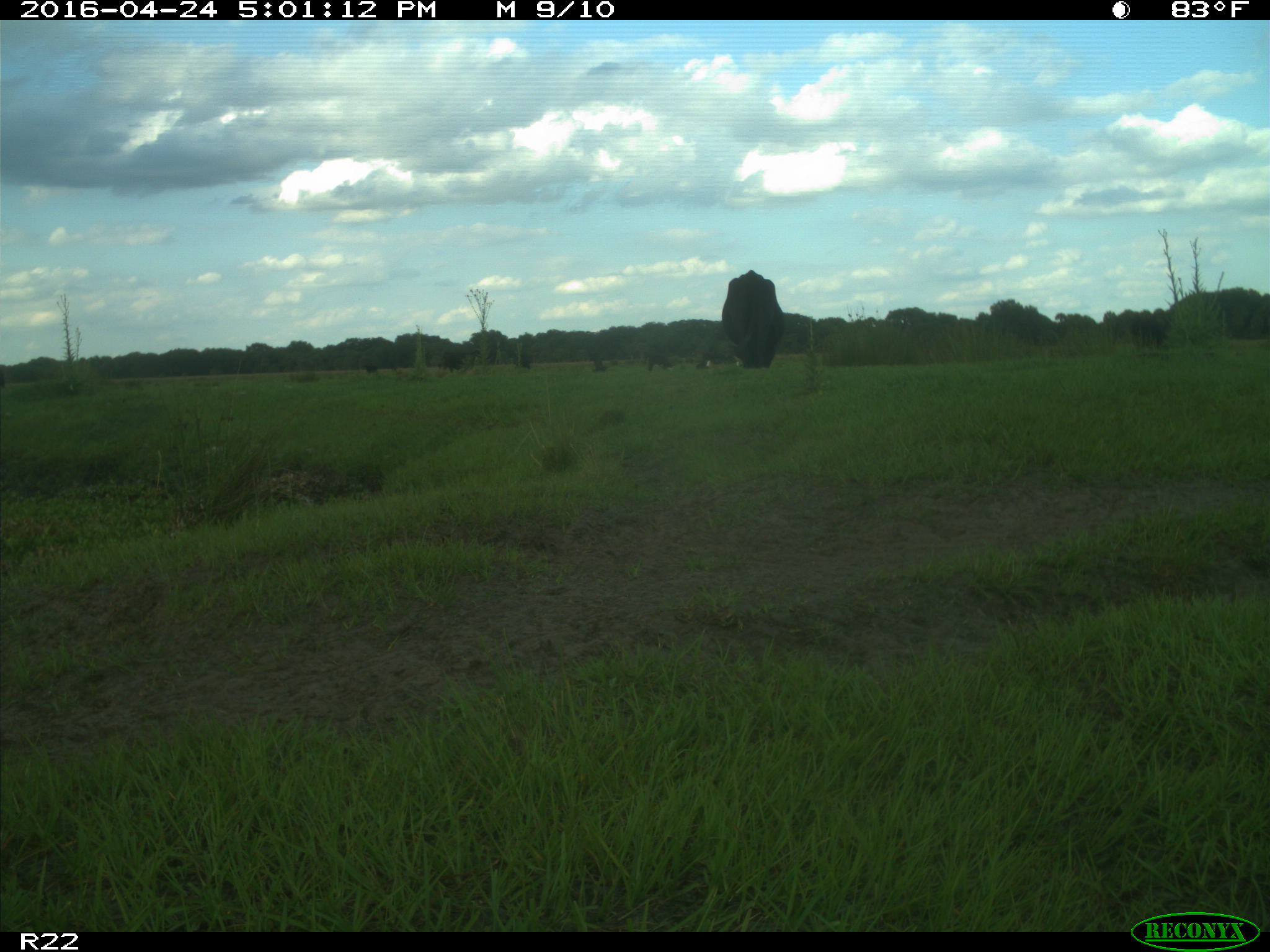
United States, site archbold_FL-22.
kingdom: Animalia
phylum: Chordata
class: Mammalia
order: Artiodactyla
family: Bovidae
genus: Bos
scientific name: Bos taurus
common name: domestic cow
Bos taurus (domestic cow).